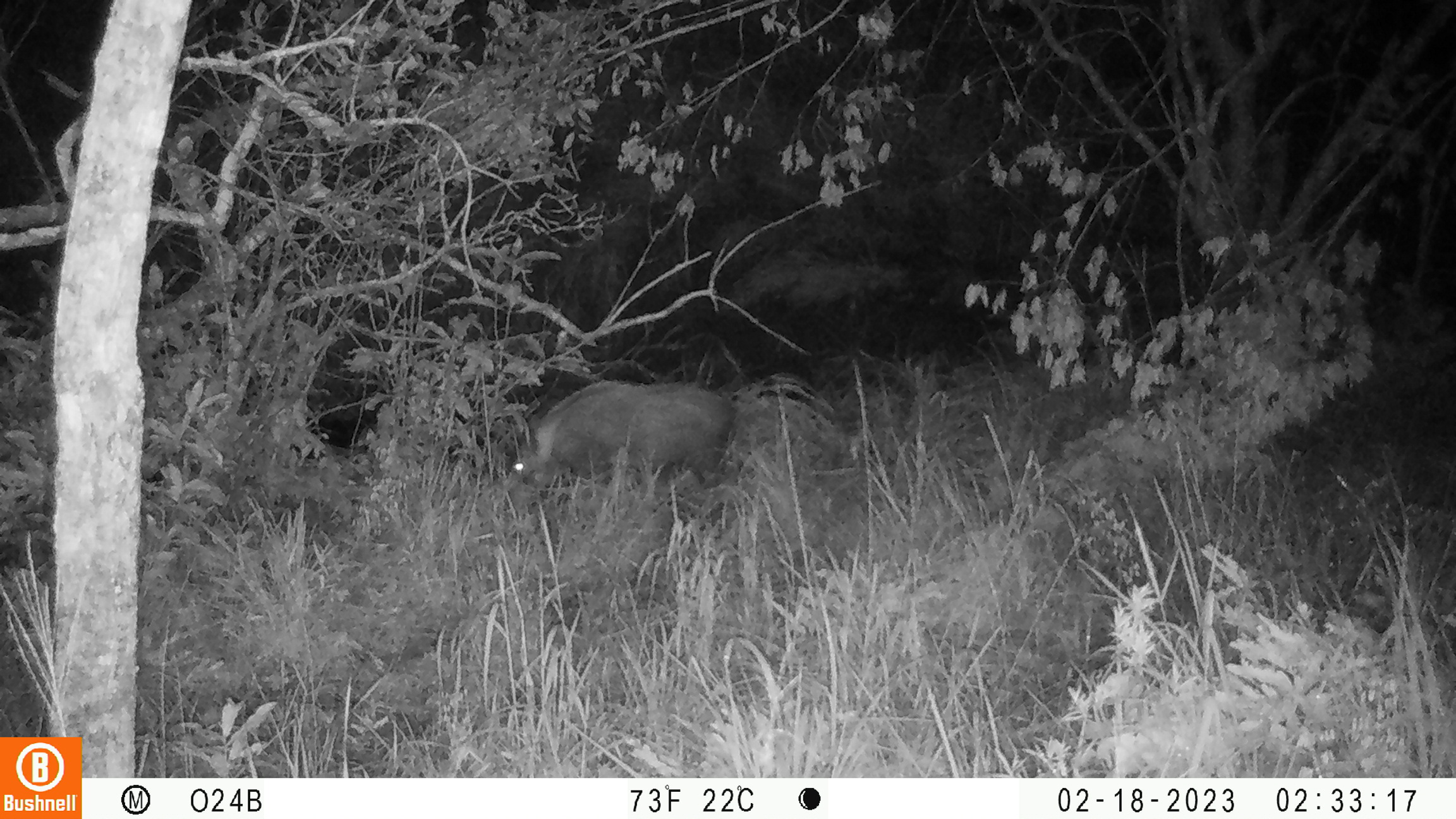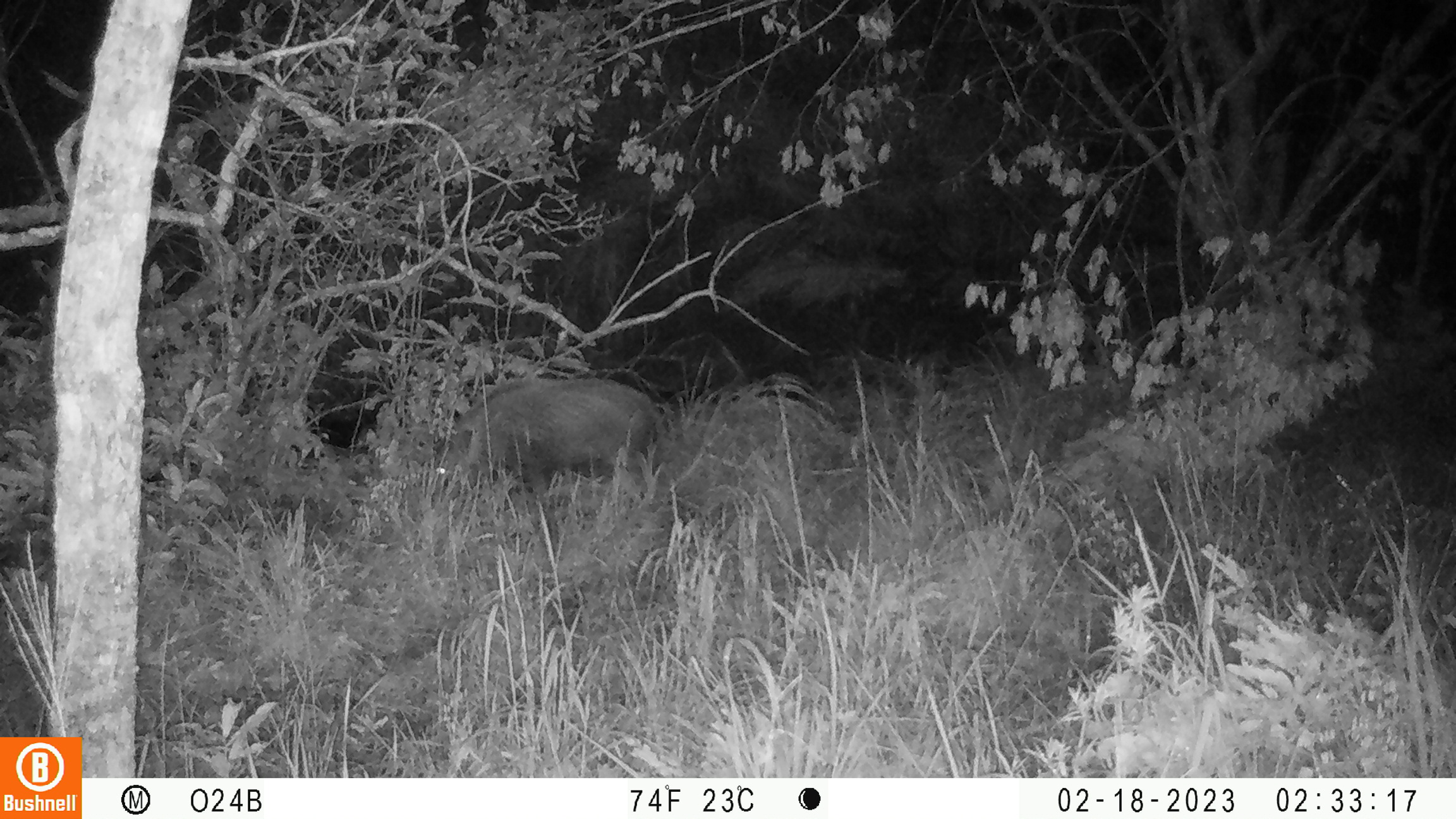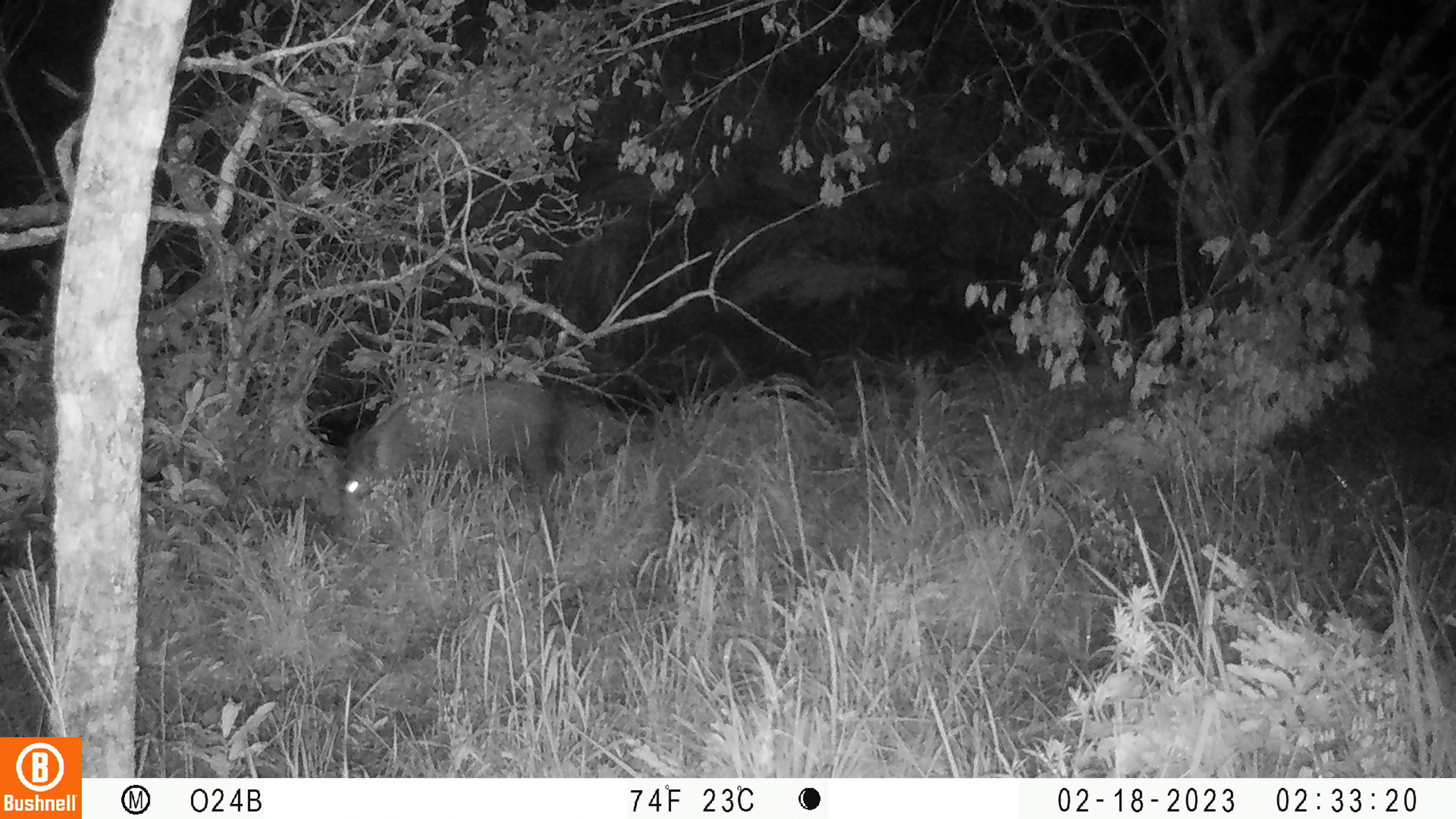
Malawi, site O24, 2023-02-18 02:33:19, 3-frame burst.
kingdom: Animalia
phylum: Chordata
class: Mammalia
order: Artiodactyla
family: Suidae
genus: Potamochoerus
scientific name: Potamochoerus larvatus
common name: bushpig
Bushpig (Potamochoerus larvatus), count 1.